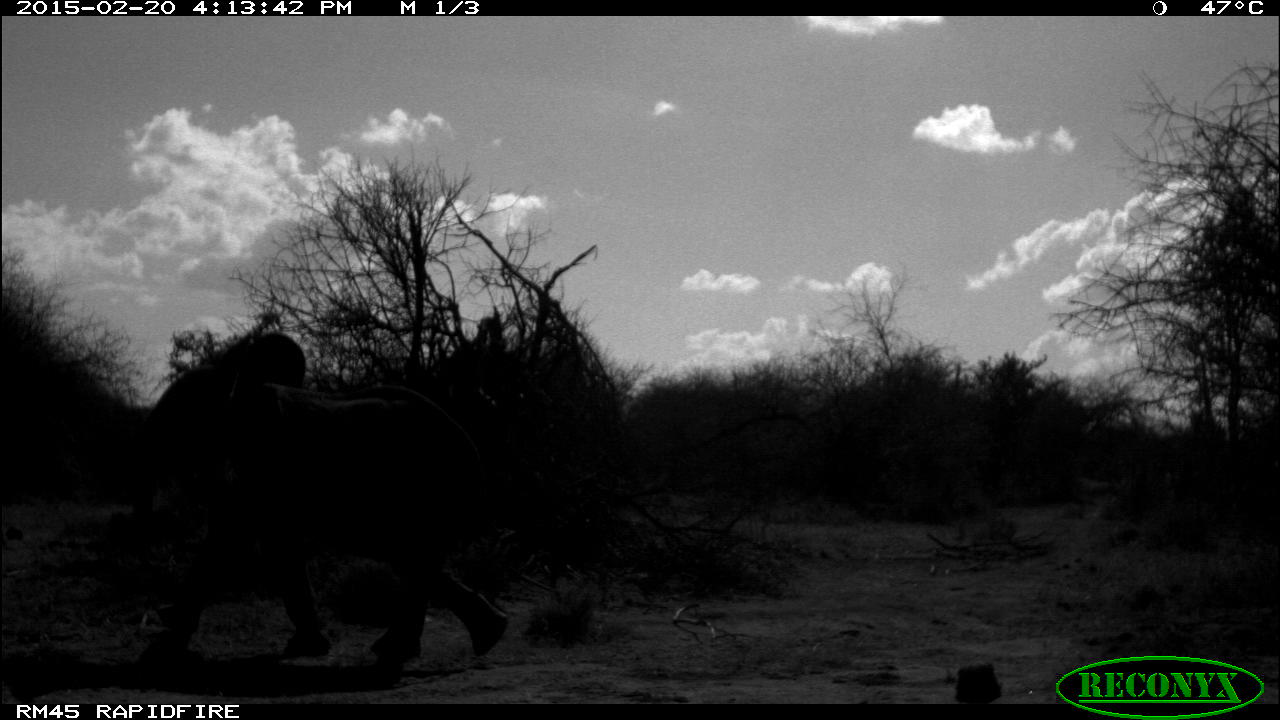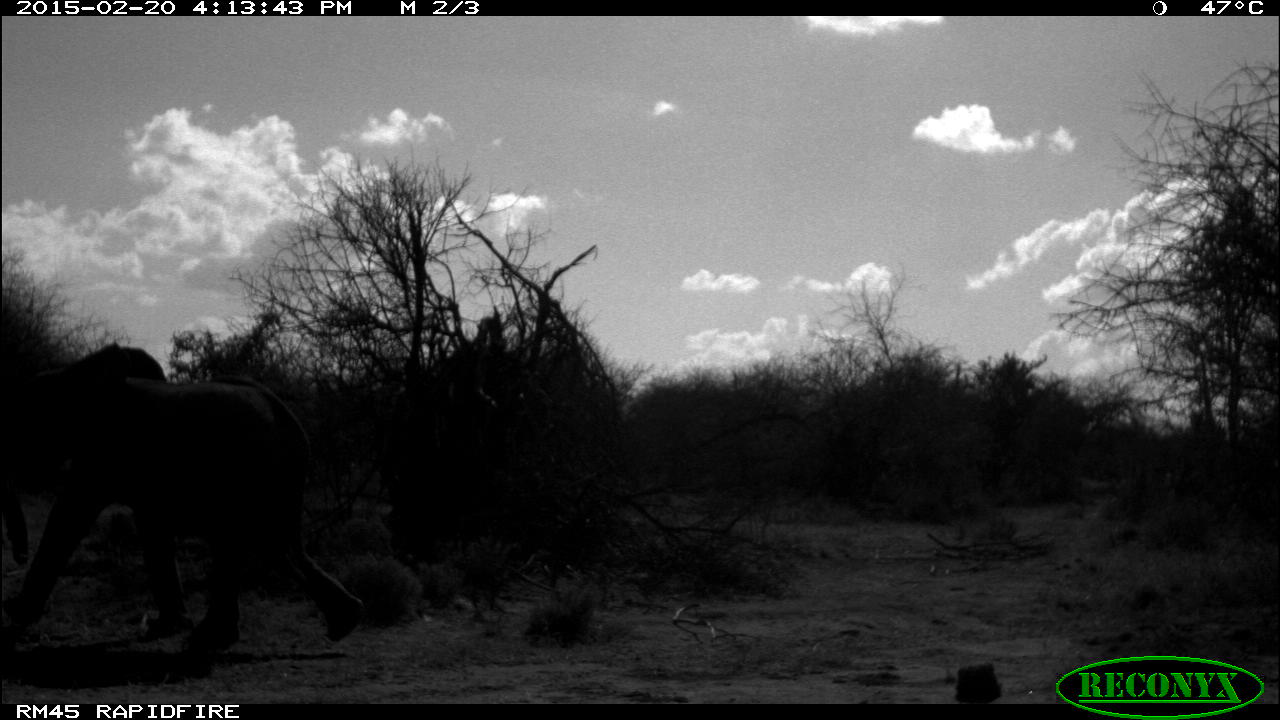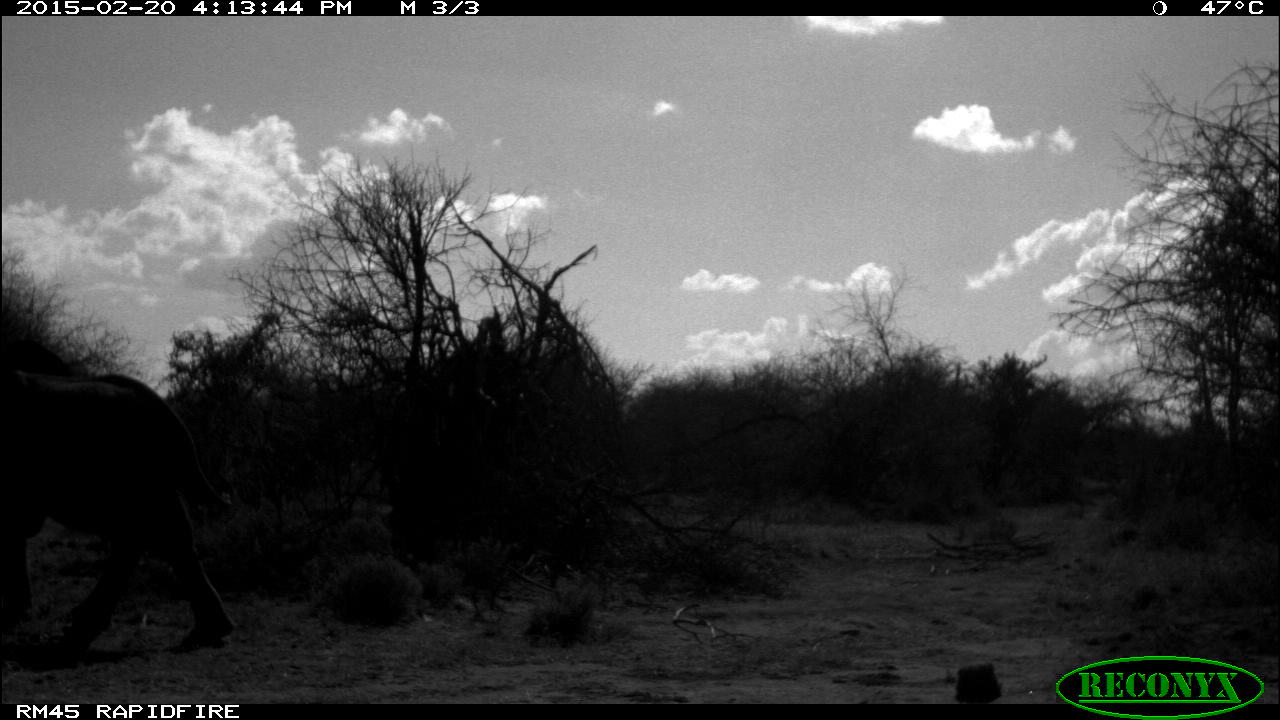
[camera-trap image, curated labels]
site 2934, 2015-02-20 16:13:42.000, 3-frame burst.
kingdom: Animalia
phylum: Chordata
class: Mammalia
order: Proboscidea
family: Elephantidae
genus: Loxodonta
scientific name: Loxodonta africana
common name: african bush elephant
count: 1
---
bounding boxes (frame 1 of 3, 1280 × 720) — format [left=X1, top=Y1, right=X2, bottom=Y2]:
loxodonta africana: [left=131, top=331, right=509, bottom=671]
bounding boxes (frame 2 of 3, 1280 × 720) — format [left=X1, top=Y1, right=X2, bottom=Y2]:
loxodonta africana: [left=0, top=343, right=362, bottom=656]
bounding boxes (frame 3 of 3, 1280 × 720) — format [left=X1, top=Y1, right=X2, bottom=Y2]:
loxodonta africana: [left=4, top=334, right=236, bottom=666]